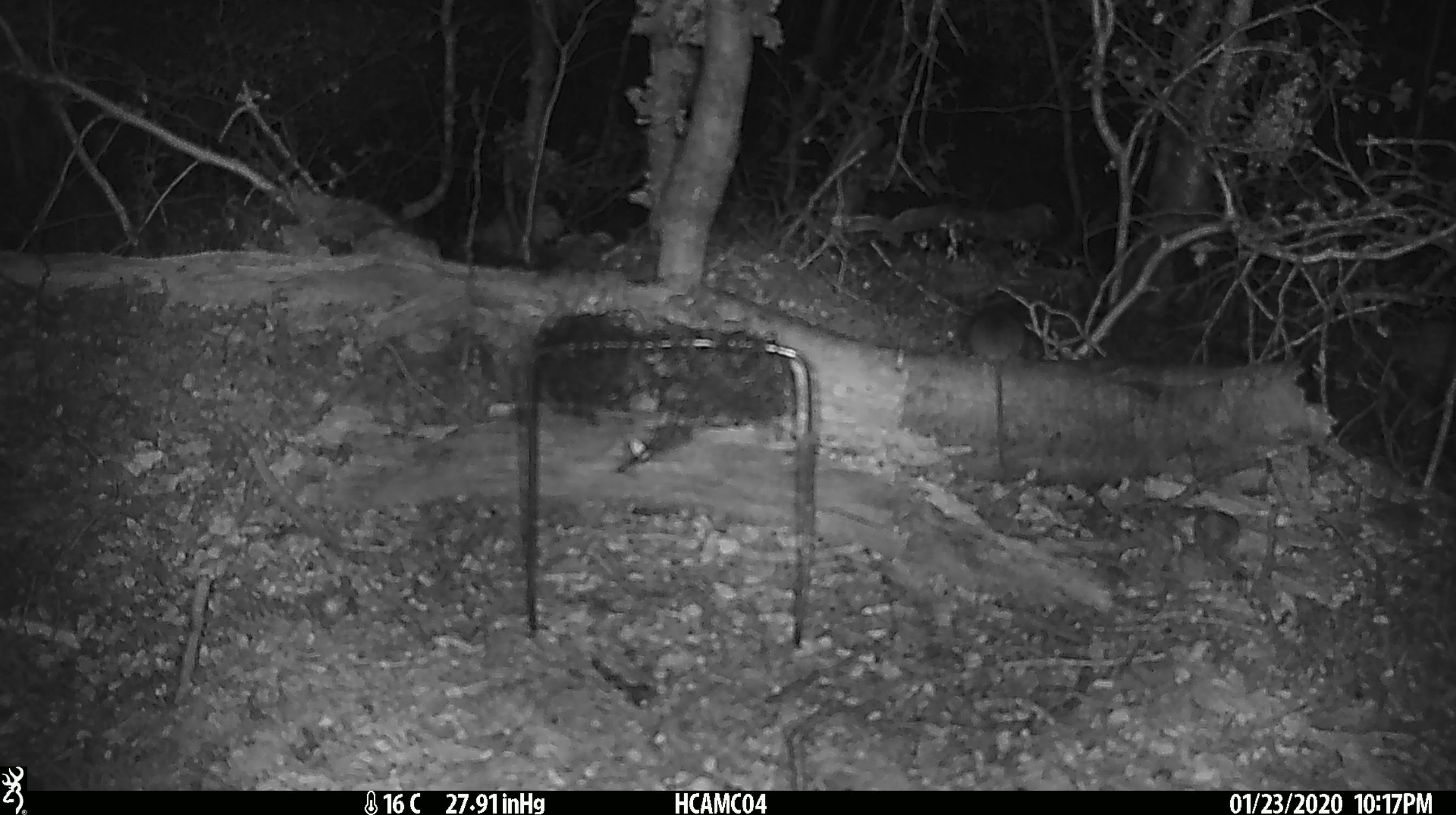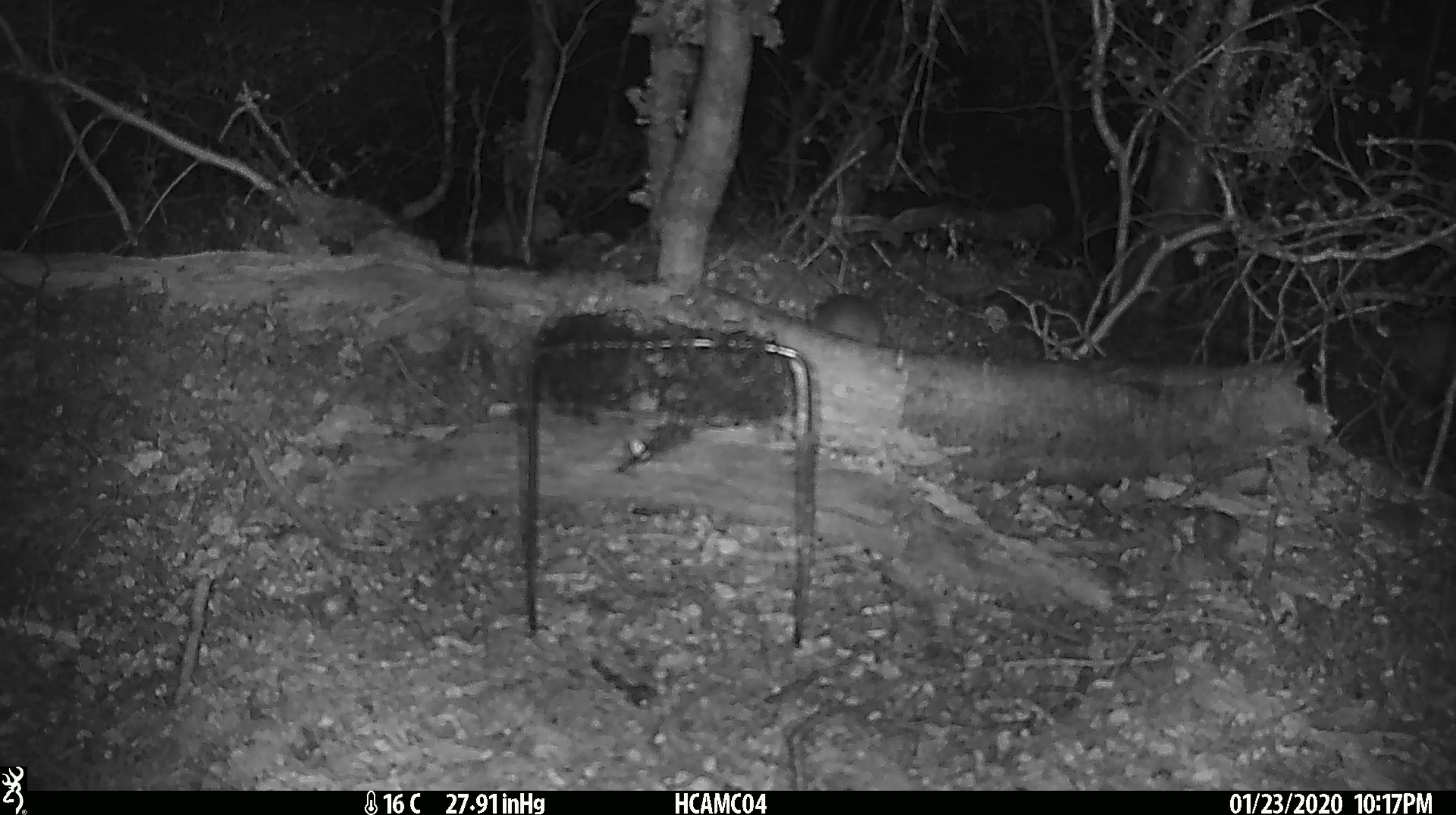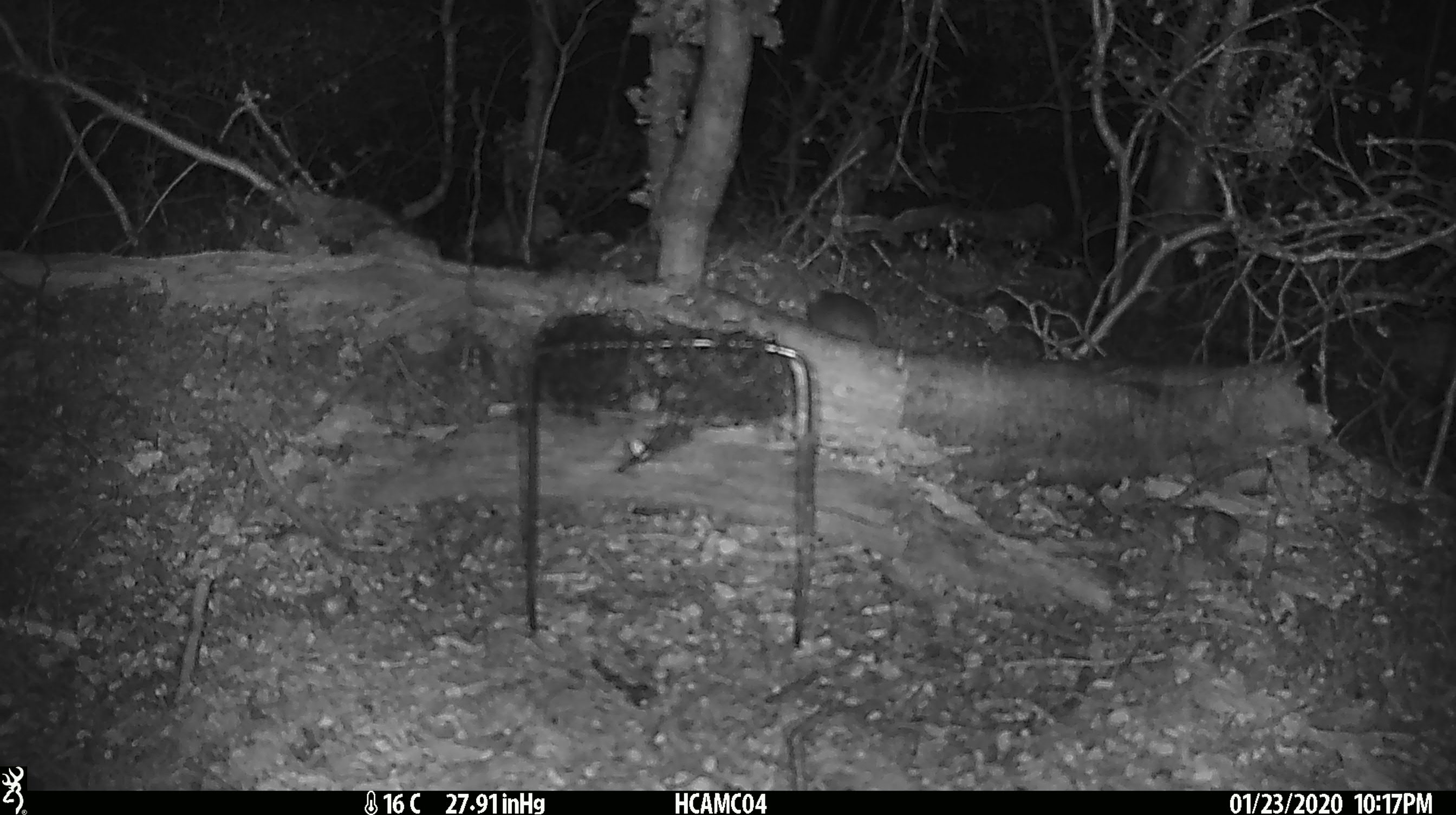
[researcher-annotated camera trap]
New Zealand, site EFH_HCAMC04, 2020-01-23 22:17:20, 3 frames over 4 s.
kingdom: Animalia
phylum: Chordata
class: Mammalia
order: Rodentia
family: Muridae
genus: Mus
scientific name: Mus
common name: mouse